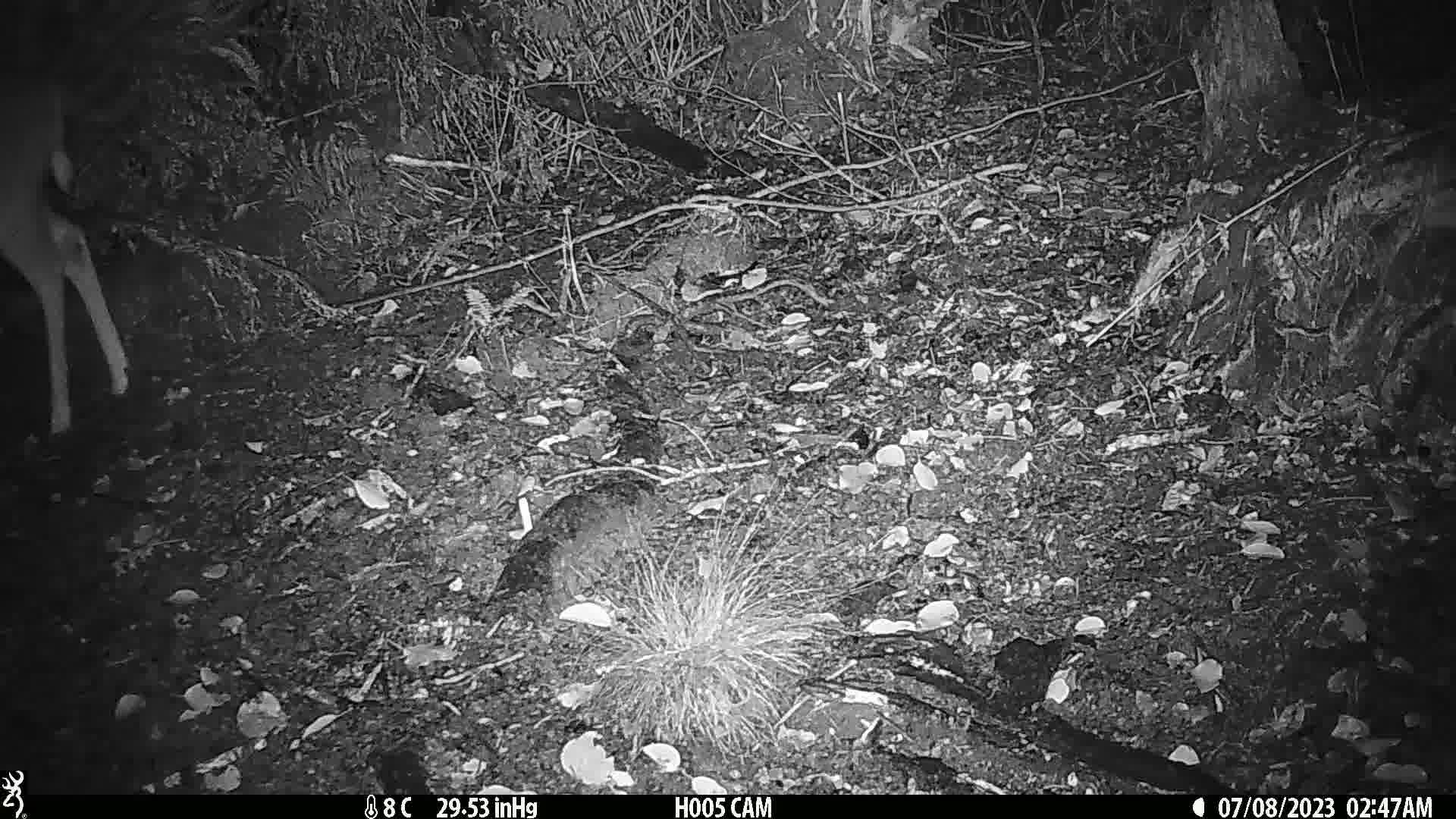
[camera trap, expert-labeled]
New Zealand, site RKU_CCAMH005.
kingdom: Animalia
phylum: Chordata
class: Mammalia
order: Artiodactyla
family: Cervidae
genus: Odocoileus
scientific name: Odocoileus virginianus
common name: white-tailed deer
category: white tailed deer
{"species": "white tailed deer (white-tailed deer) (Odocoileus virginianus)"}